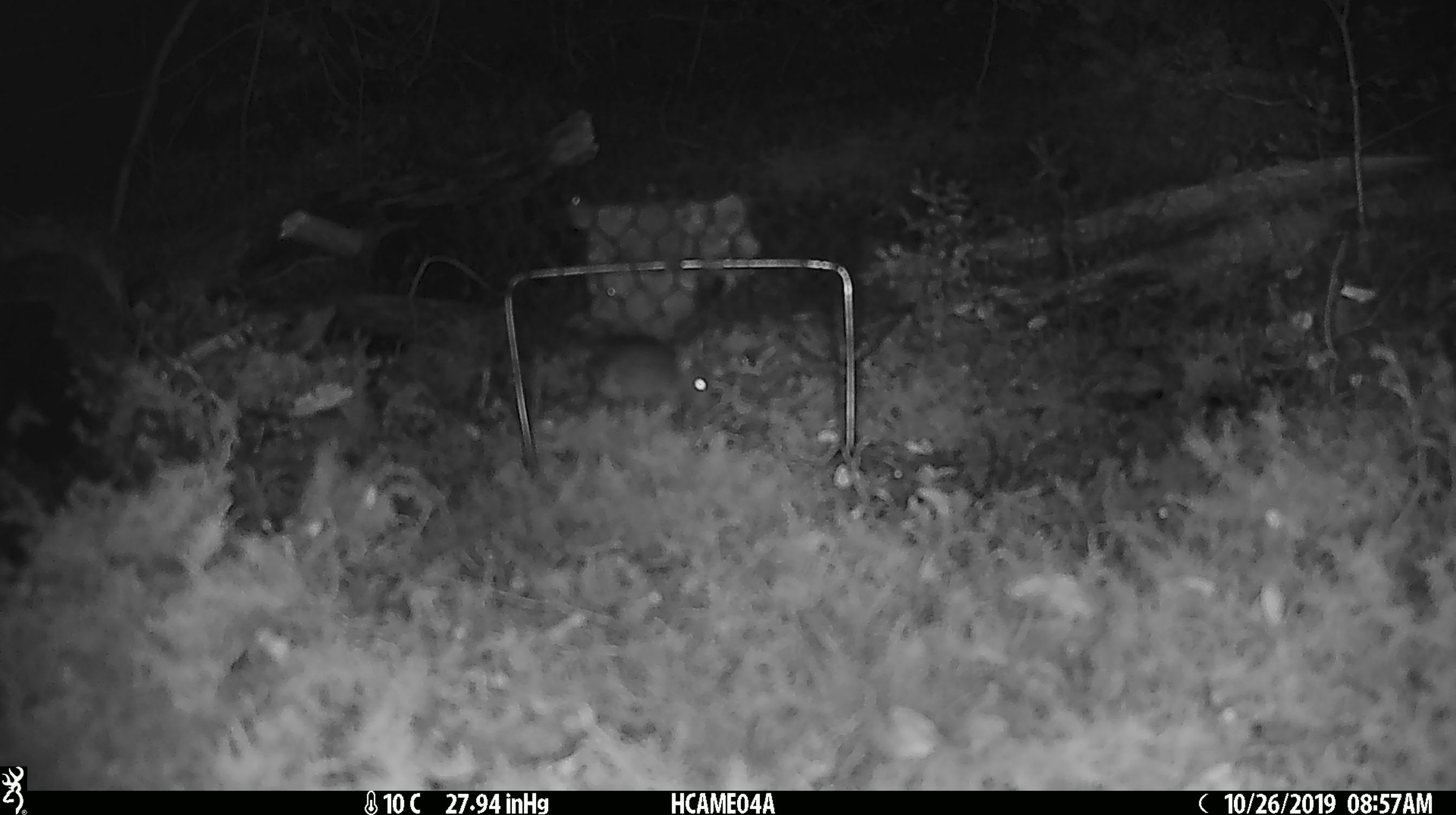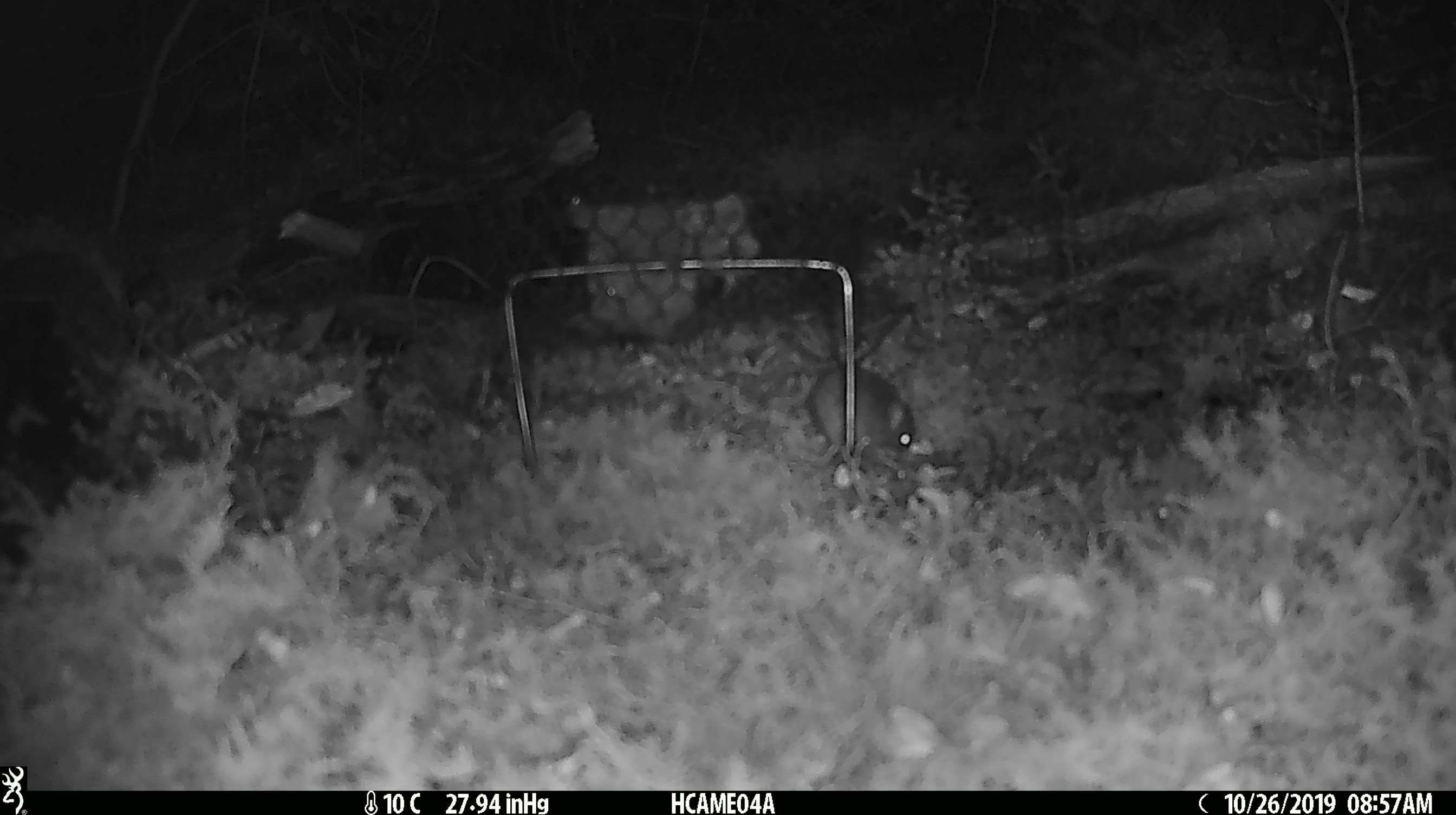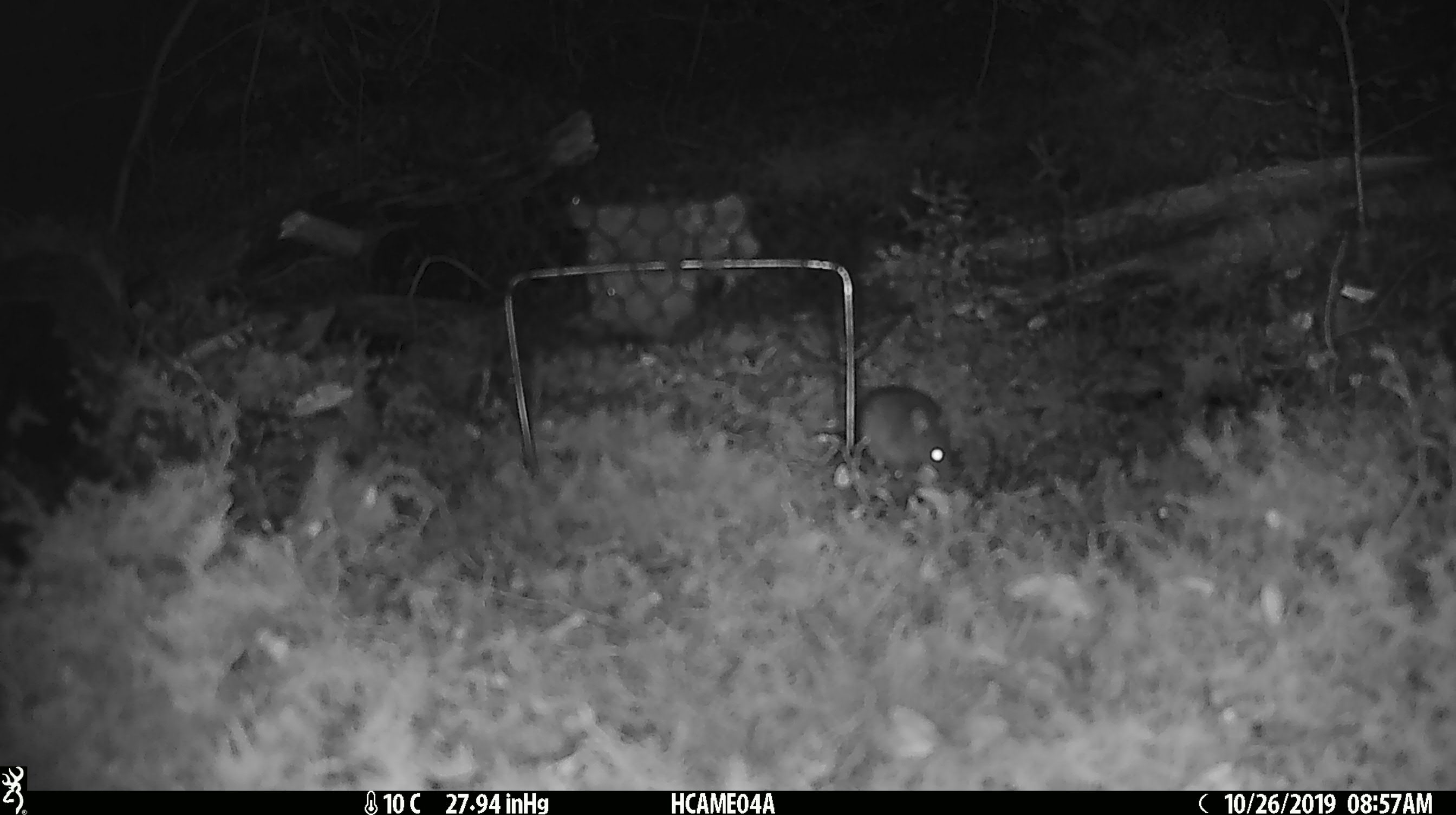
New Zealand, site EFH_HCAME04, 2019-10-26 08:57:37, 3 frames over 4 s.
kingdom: Animalia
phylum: Chordata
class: Mammalia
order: Rodentia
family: Muridae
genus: Mus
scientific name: Mus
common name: mouse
Mouse (Mus).